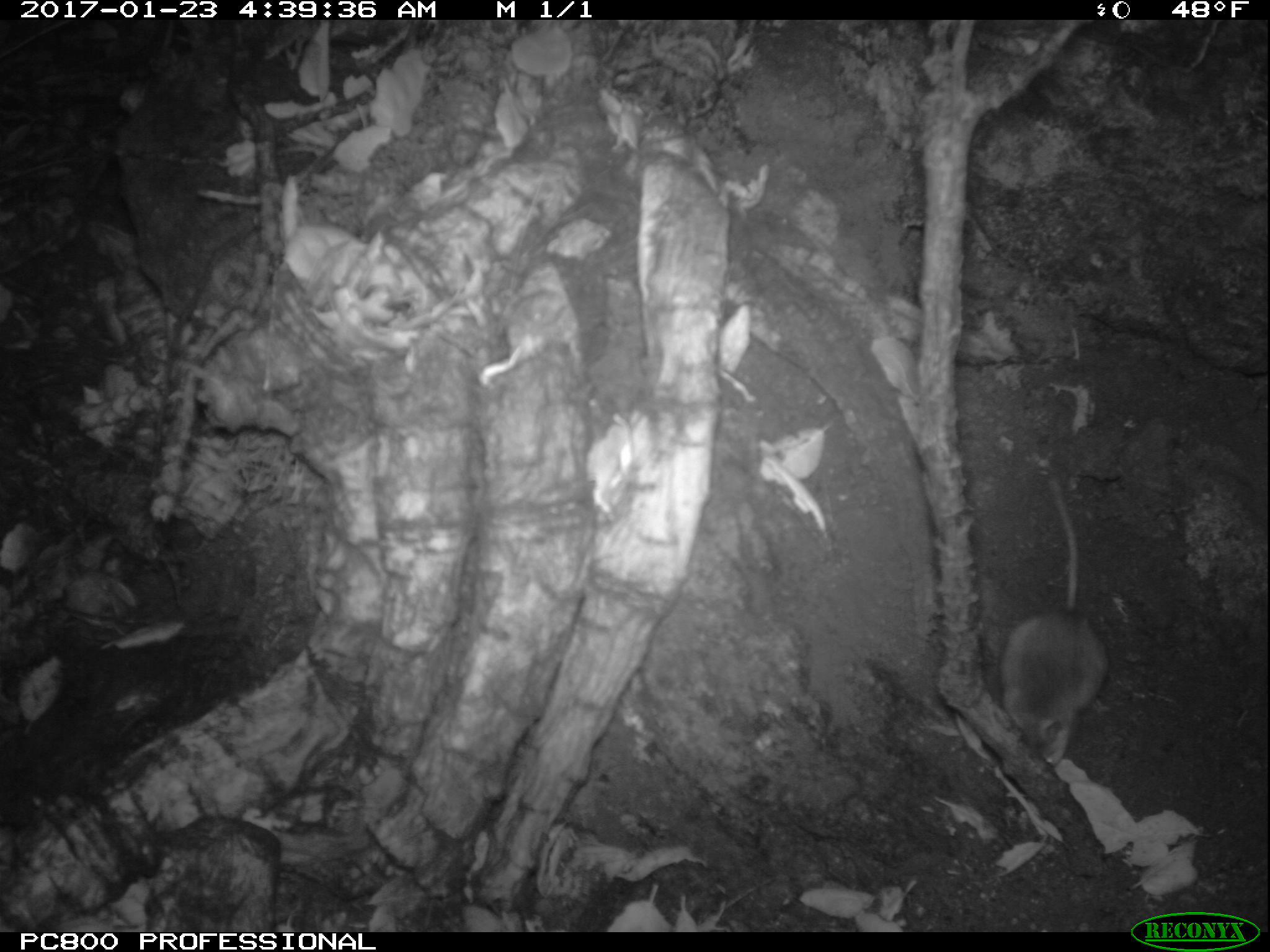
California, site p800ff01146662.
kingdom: Animalia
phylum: Chordata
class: Mammalia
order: Rodentia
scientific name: Rodentia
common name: rodent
Rodent (Rodentia).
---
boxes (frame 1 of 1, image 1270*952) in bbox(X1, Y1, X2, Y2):
rodent: bbox(999, 476, 1106, 767)